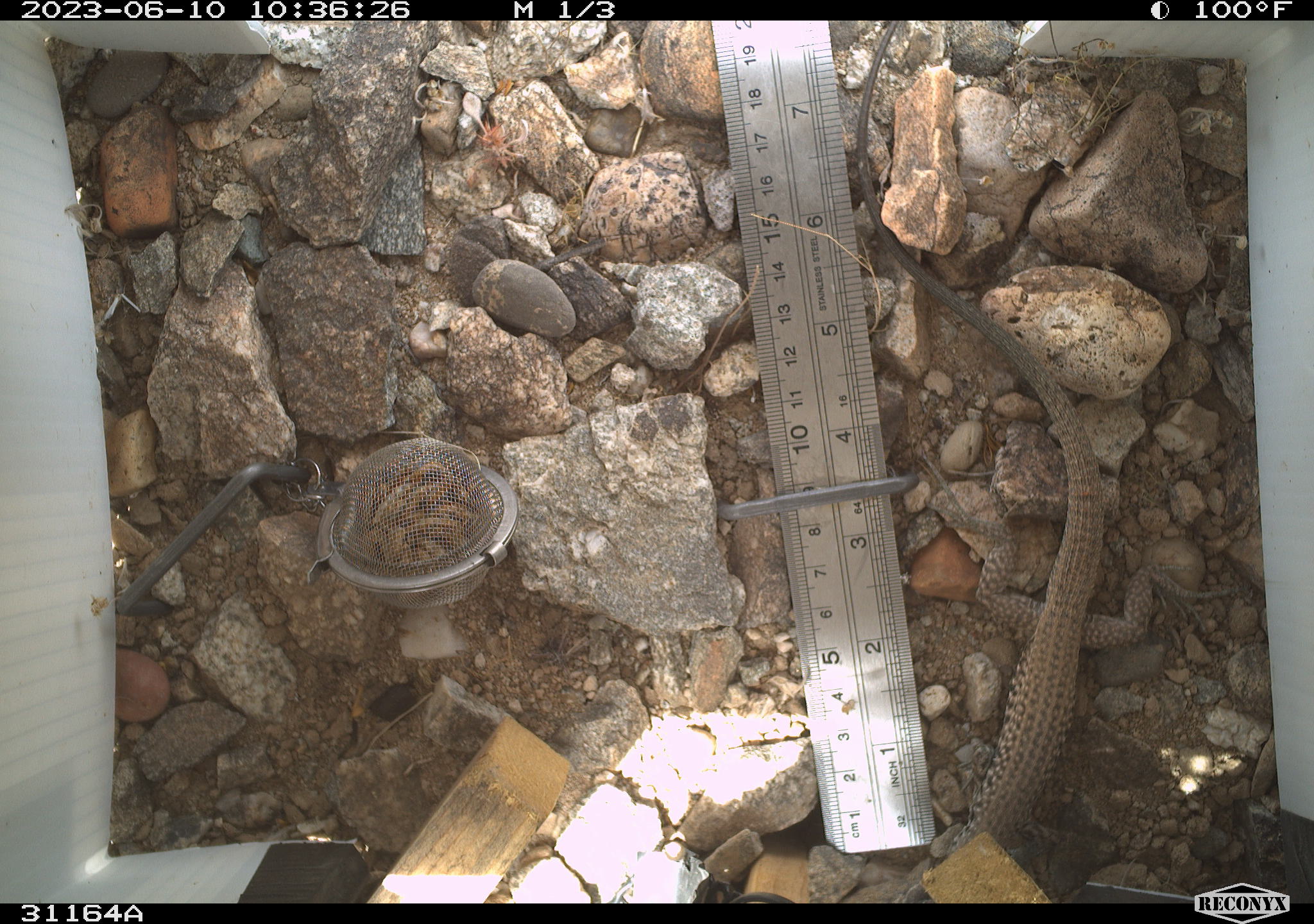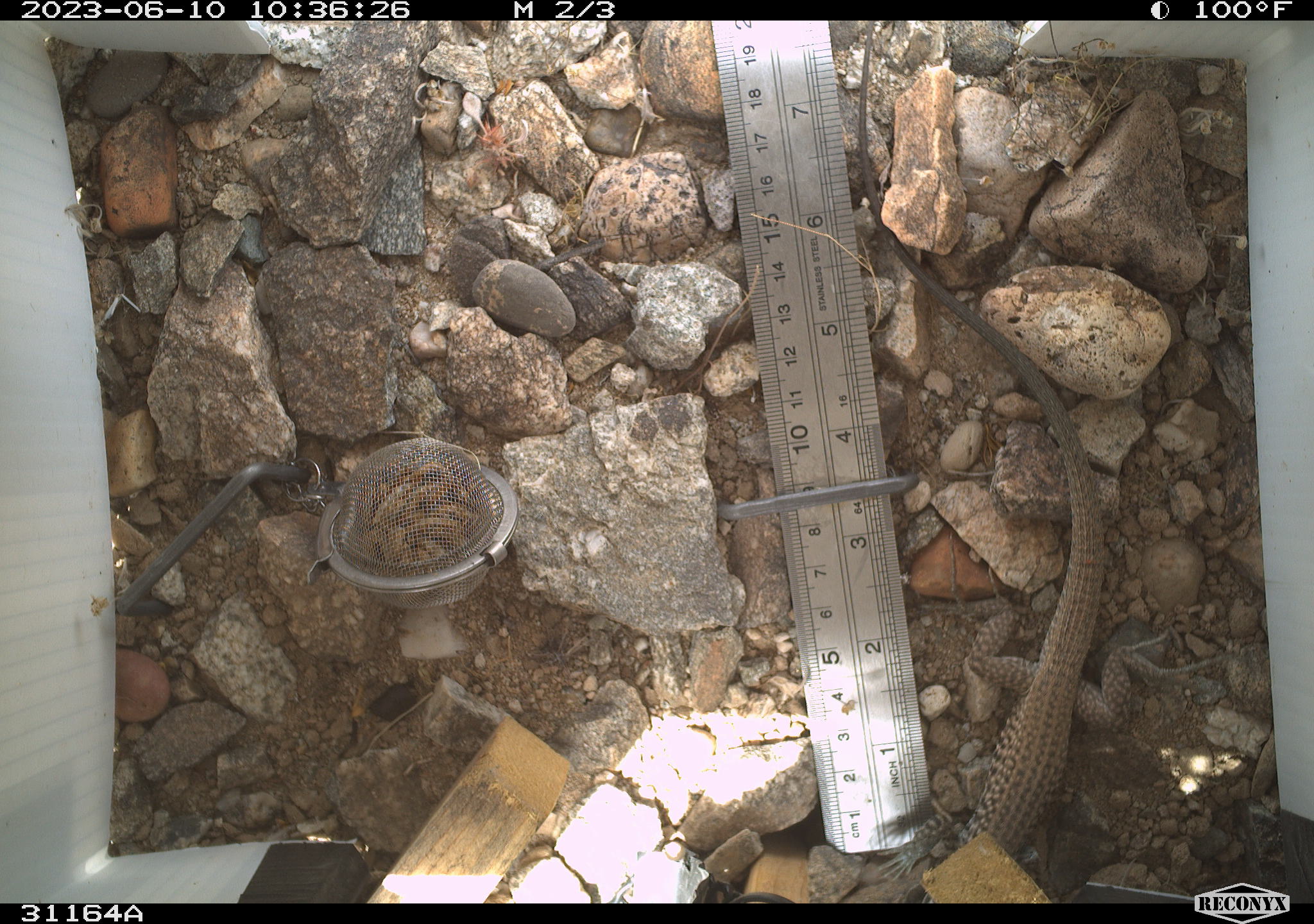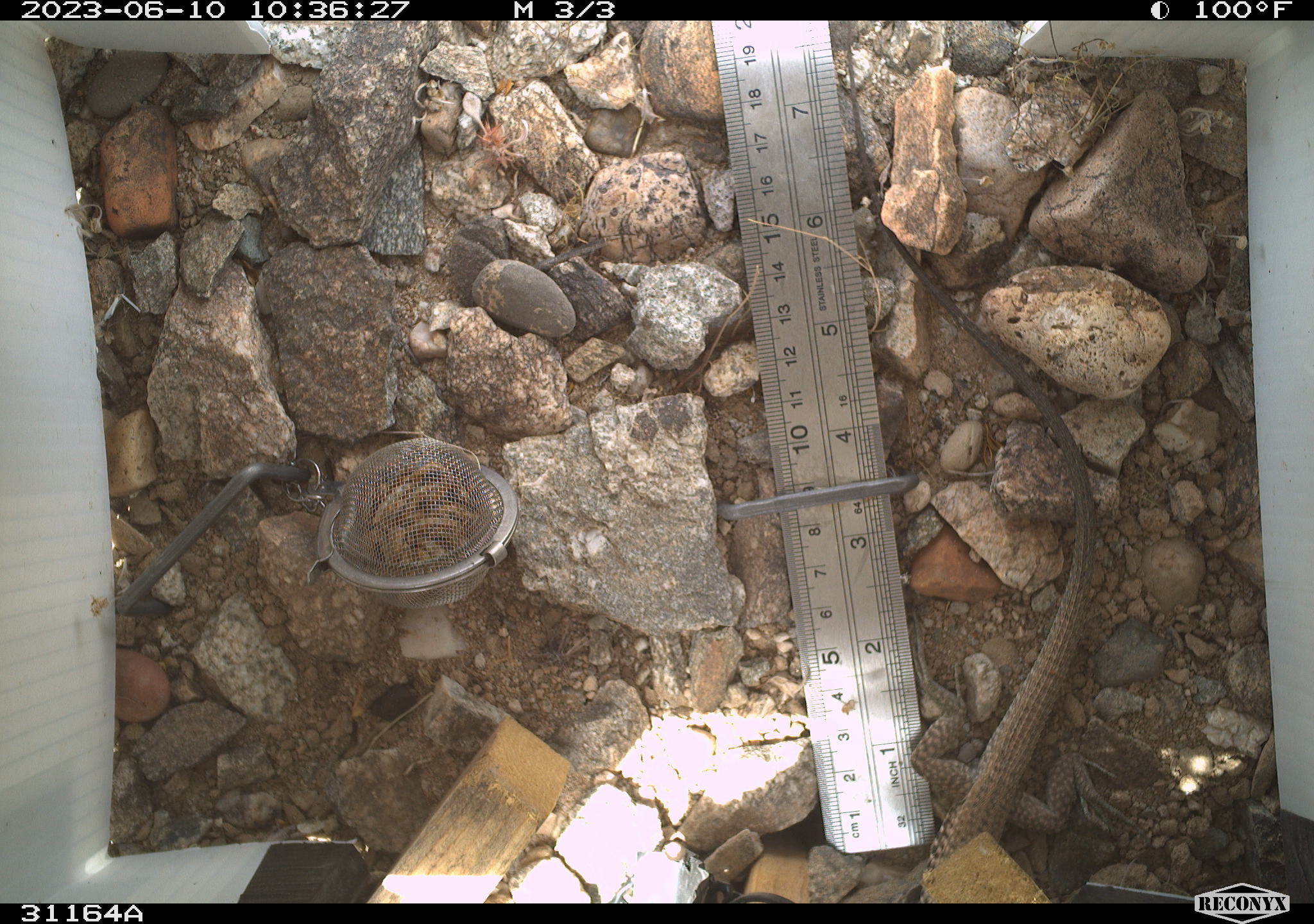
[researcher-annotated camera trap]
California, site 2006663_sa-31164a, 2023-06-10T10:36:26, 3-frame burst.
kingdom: Animalia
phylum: Chordata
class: Reptilia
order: Squamata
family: Teiidae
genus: Aspidoscelis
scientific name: Aspidoscelis tigris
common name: western whiptail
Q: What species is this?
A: Western whiptail (Aspidoscelis tigris).